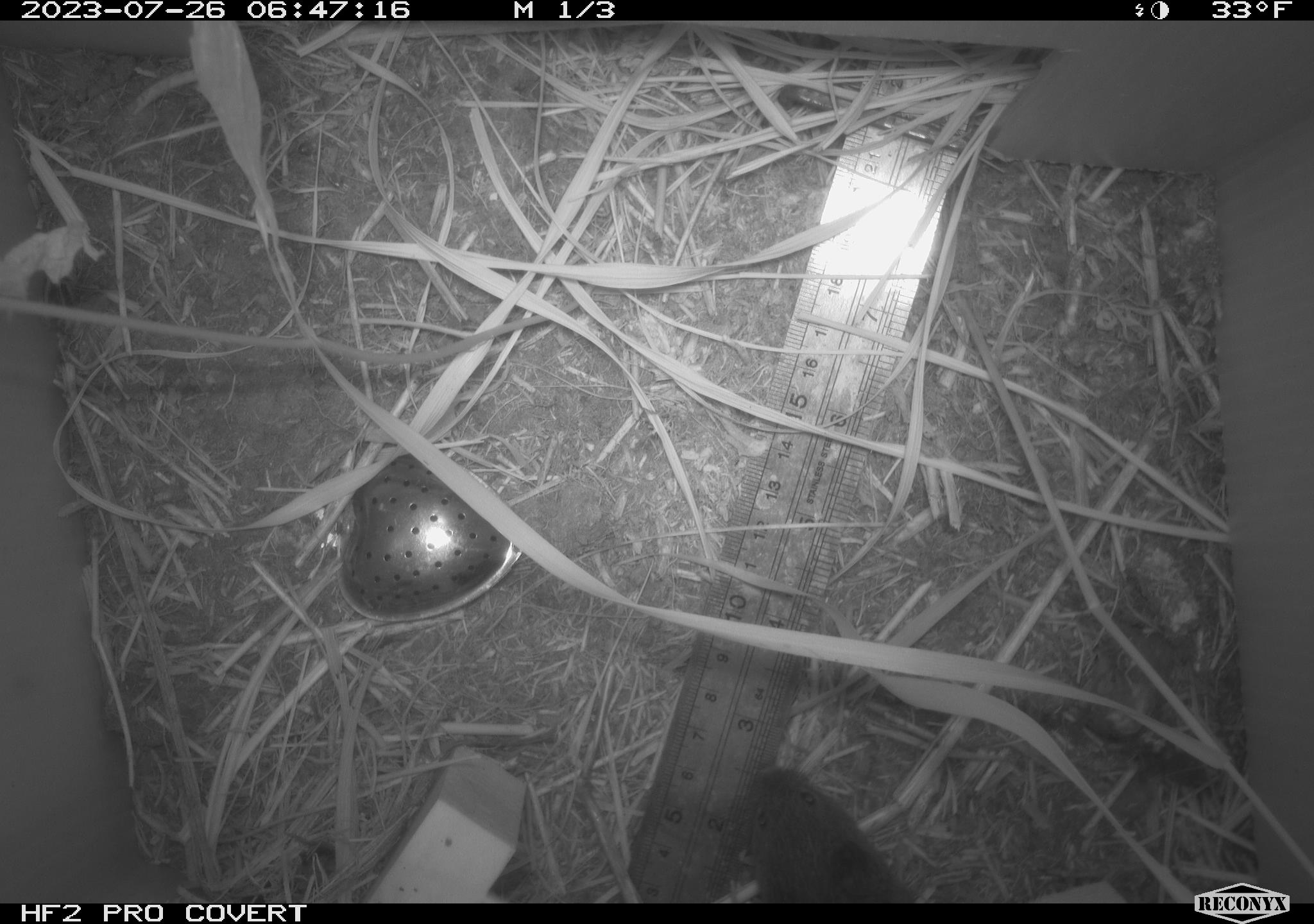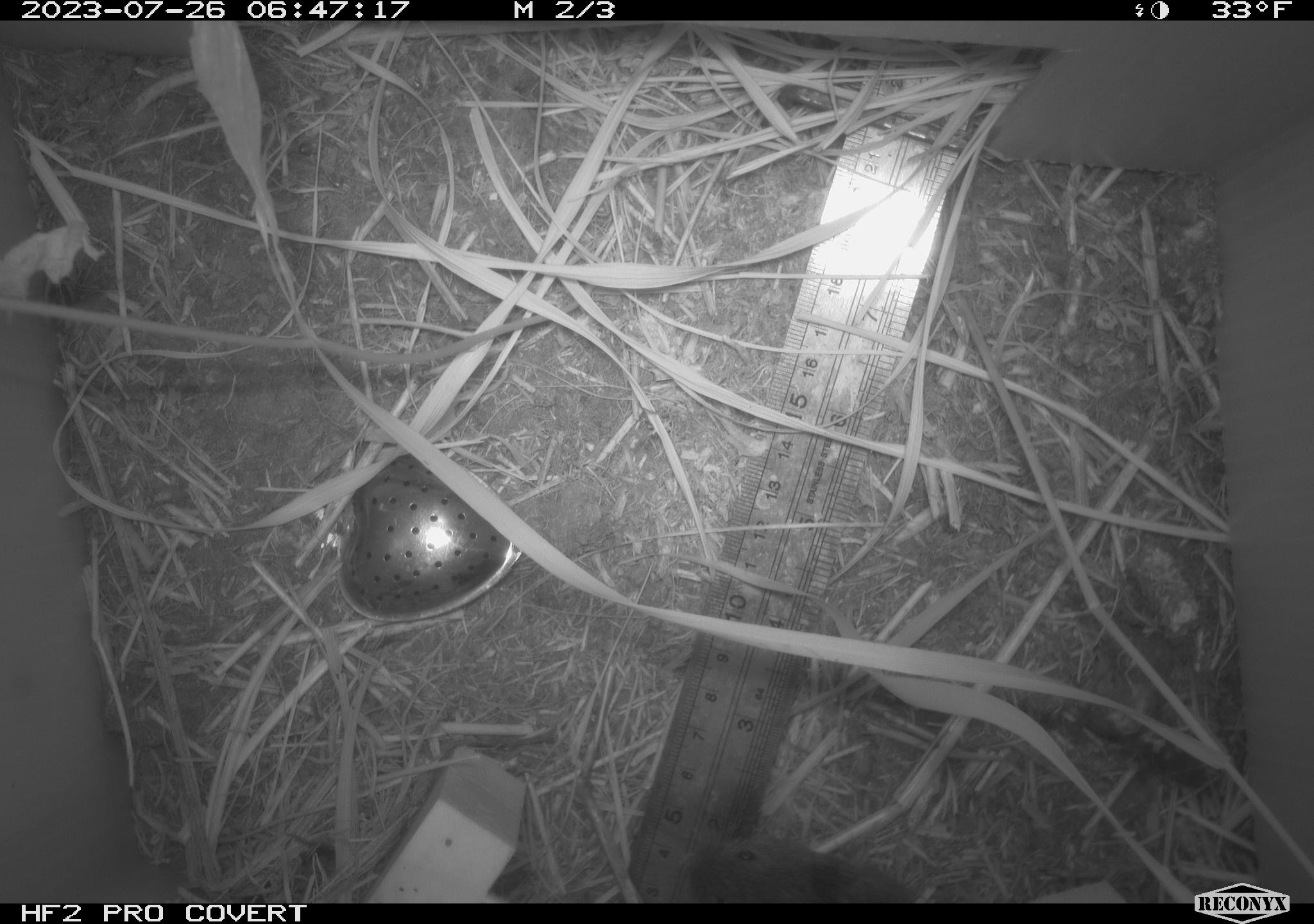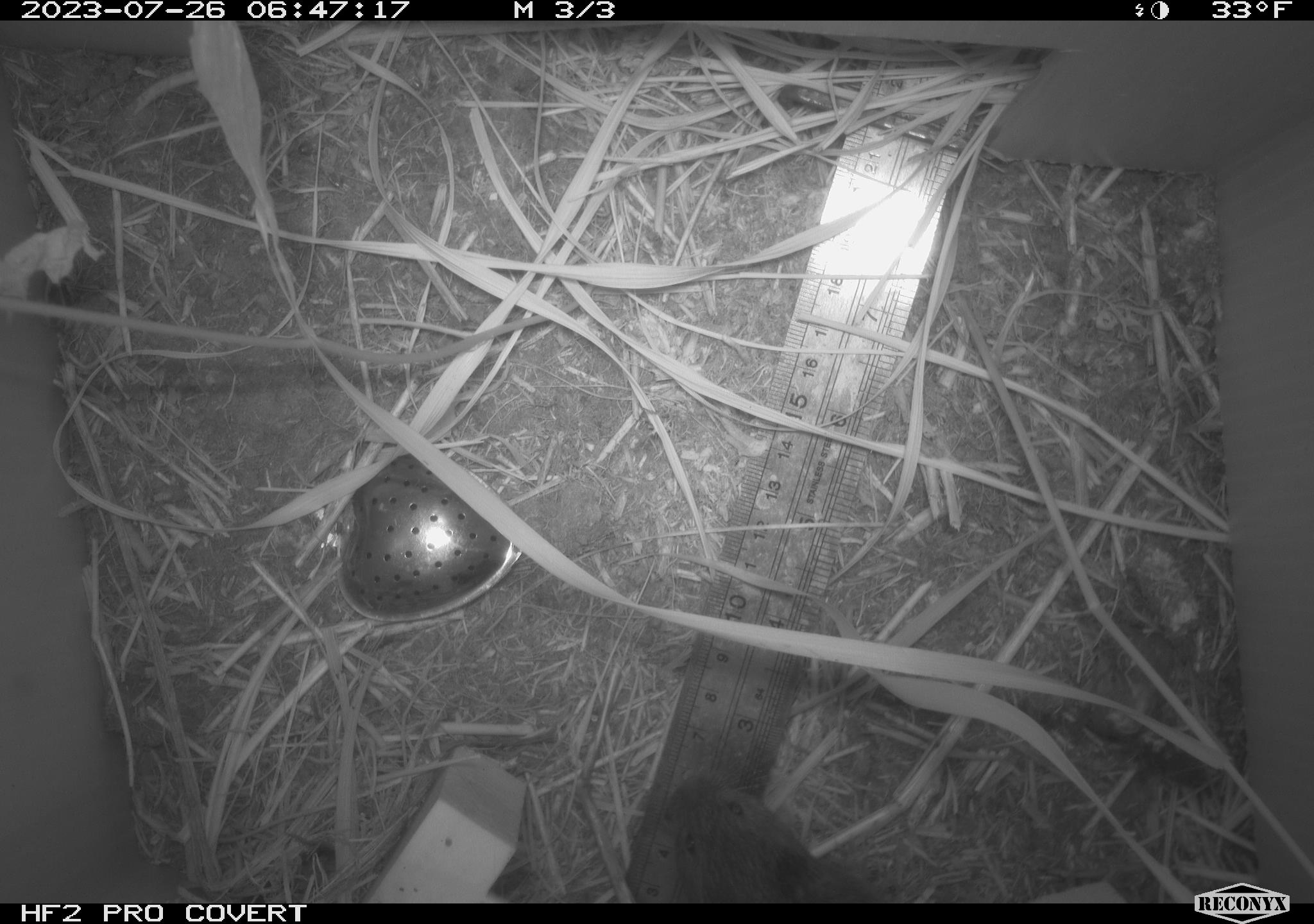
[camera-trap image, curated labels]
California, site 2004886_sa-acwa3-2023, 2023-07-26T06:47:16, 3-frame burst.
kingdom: Animalia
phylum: Chordata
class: Mammalia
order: Rodentia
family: Cricetidae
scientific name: Arvicolinae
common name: voles, lemmings, and muskrats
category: arvicolinae subfamily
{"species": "arvicolinae subfamily (voles, lemmings, and muskrats) (Arvicolinae)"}